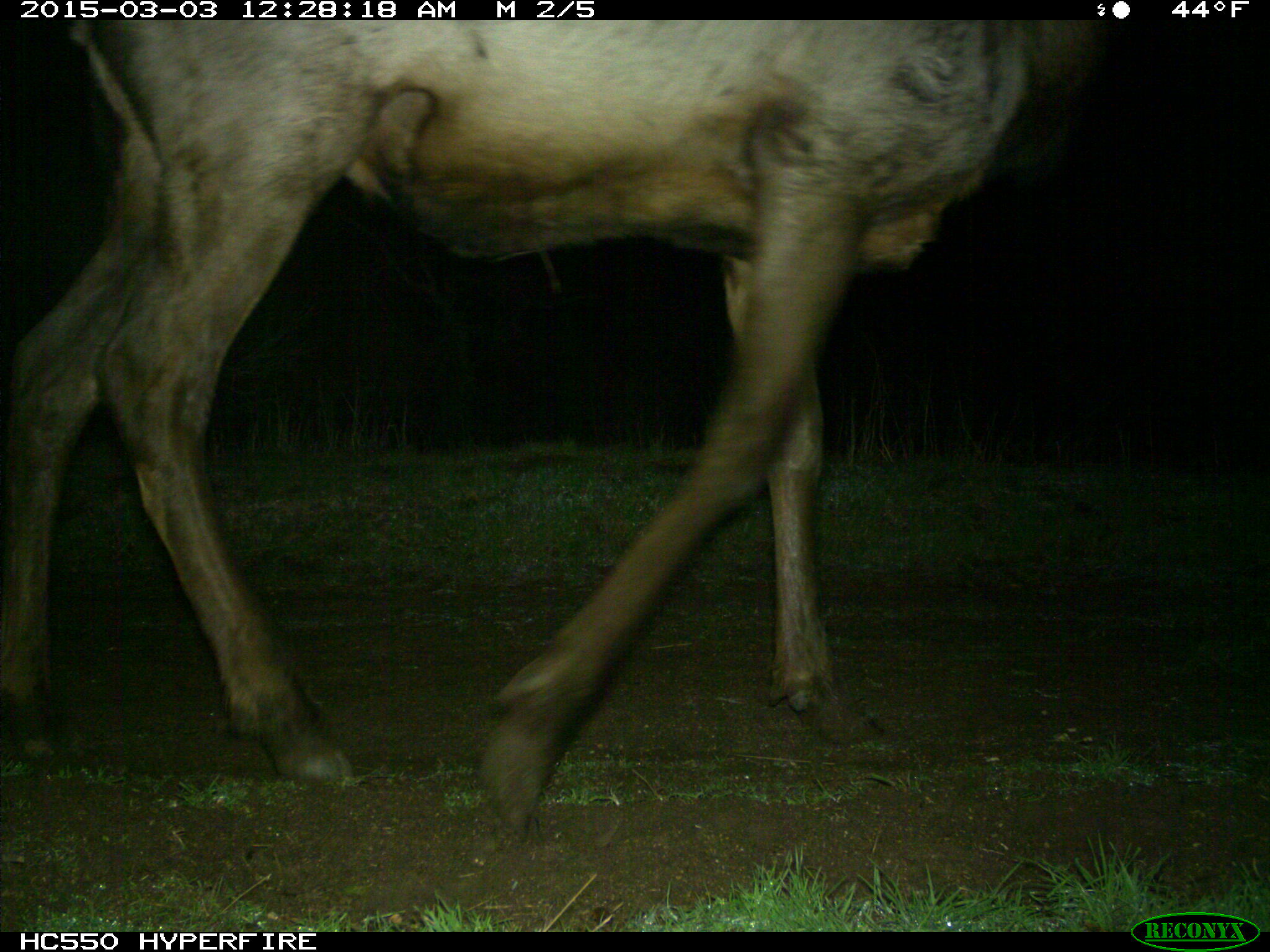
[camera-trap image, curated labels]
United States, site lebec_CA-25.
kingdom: Animalia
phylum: Chordata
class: Mammalia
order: Artiodactyla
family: Cervidae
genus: Cervus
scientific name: Cervus canadensis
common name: elk